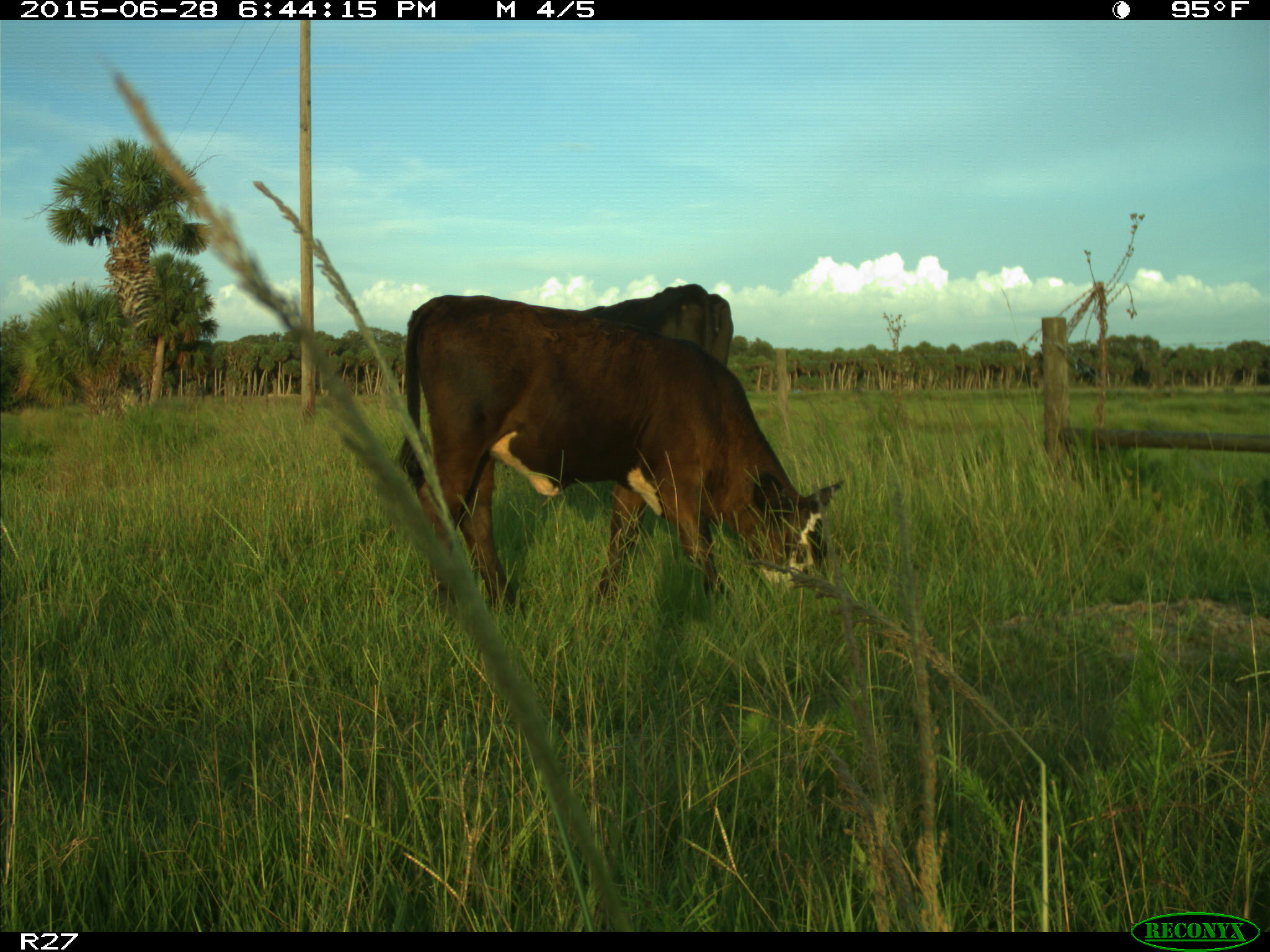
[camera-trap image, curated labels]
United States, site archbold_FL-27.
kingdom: Animalia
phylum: Chordata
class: Mammalia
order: Artiodactyla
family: Bovidae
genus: Bos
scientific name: Bos taurus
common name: domestic cow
Bos taurus (domestic cow).